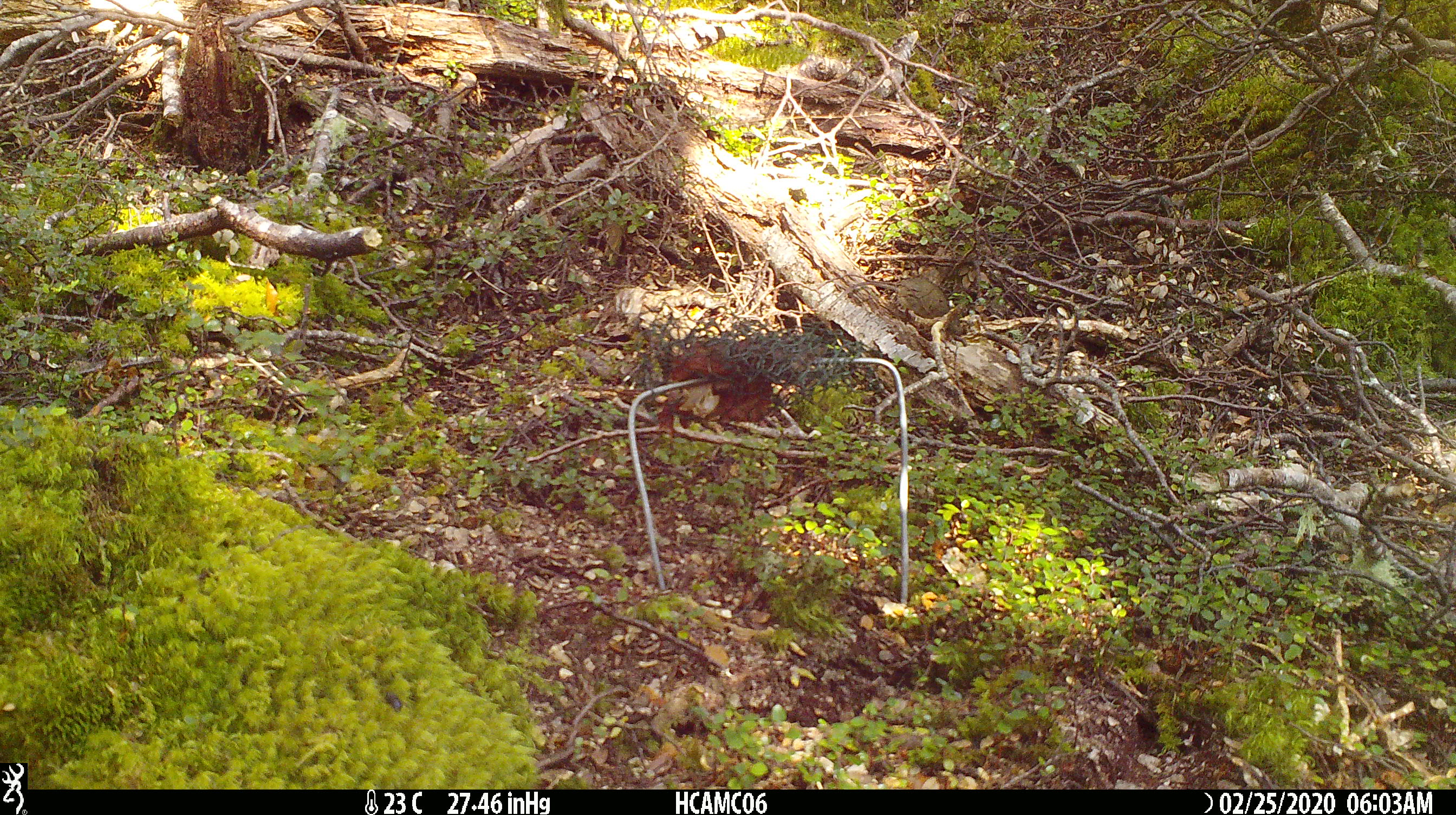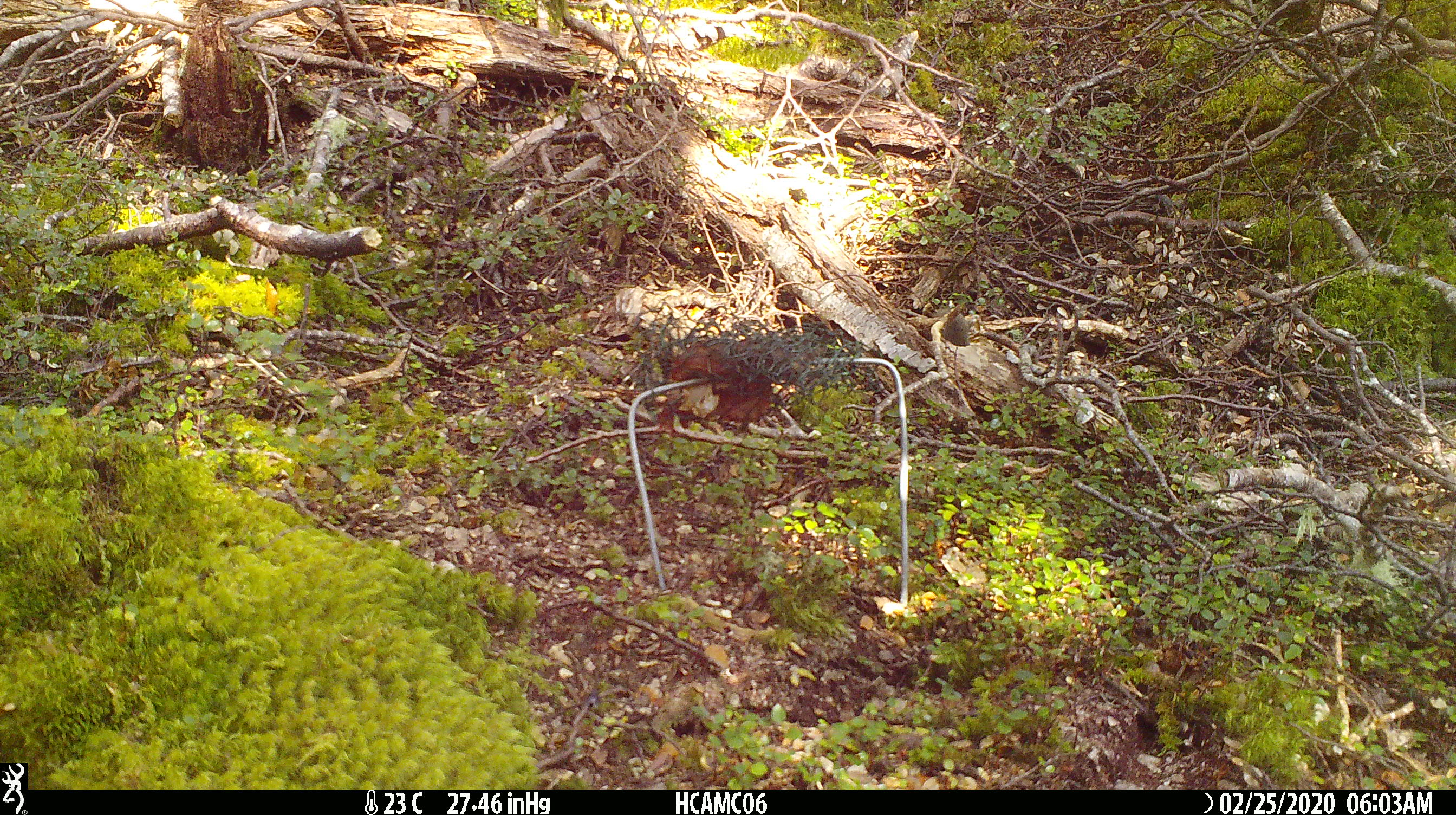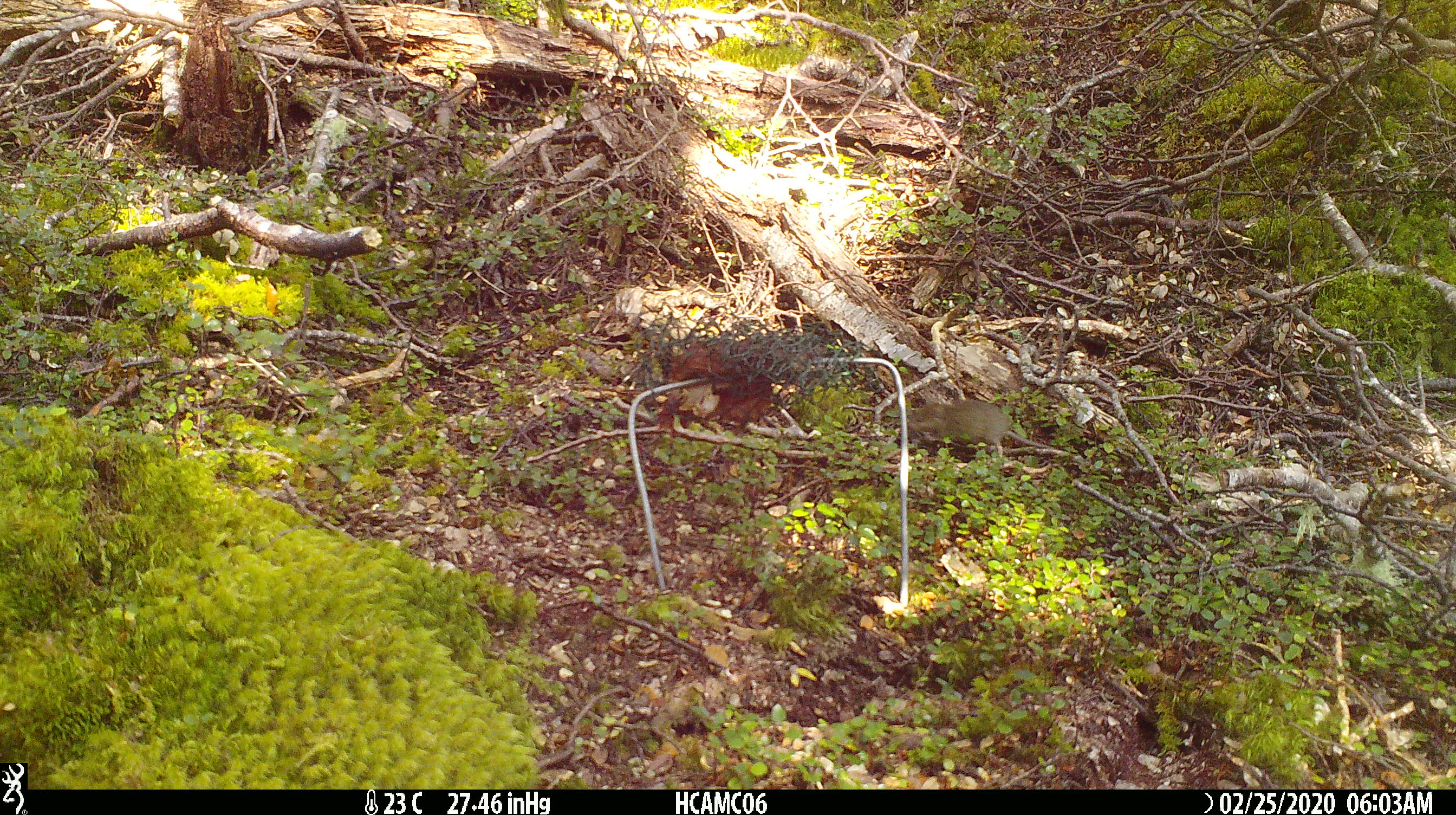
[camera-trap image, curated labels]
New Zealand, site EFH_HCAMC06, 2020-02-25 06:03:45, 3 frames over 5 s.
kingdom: Animalia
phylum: Chordata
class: Mammalia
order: Rodentia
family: Muridae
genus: Mus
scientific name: Mus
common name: mouse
Mouse (Mus).